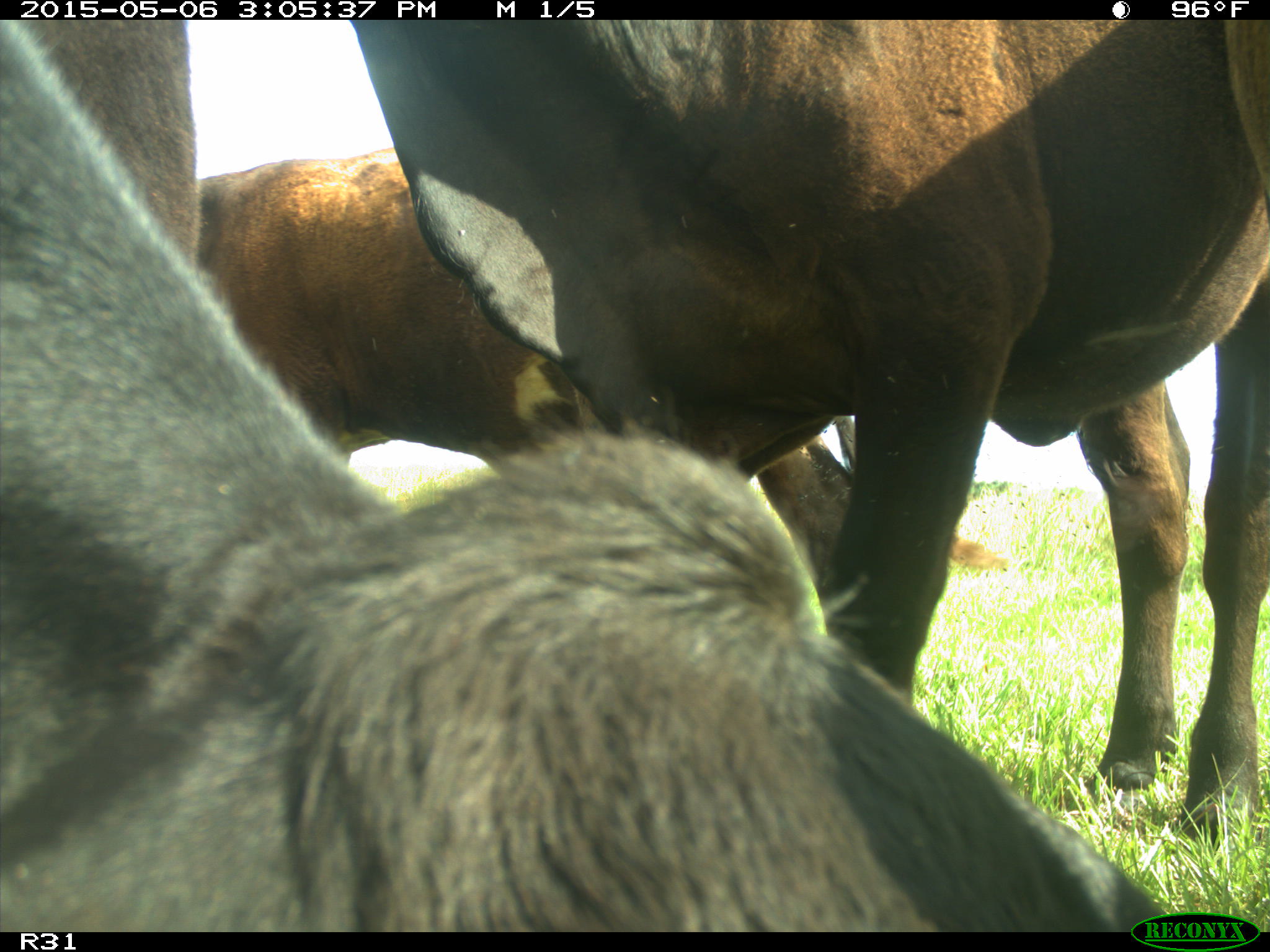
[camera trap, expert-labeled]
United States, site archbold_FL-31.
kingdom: Animalia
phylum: Chordata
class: Mammalia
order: Artiodactyla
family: Bovidae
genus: Bos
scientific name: Bos taurus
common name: domestic cow